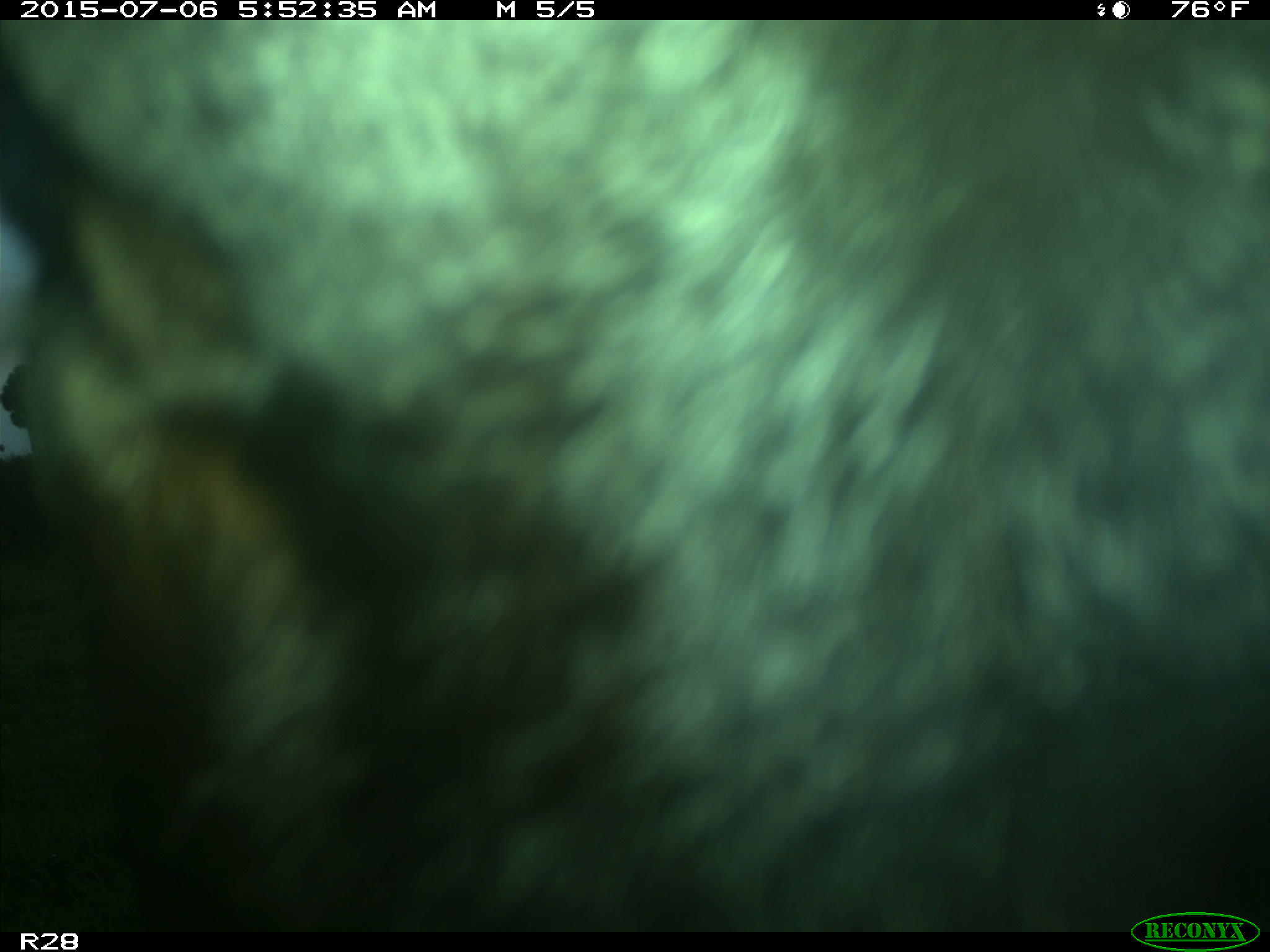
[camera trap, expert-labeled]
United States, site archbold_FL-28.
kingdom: Animalia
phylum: Chordata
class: Mammalia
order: Artiodactyla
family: Bovidae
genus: Bos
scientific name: Bos taurus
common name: domestic cow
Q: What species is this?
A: Bos taurus (domestic cow).